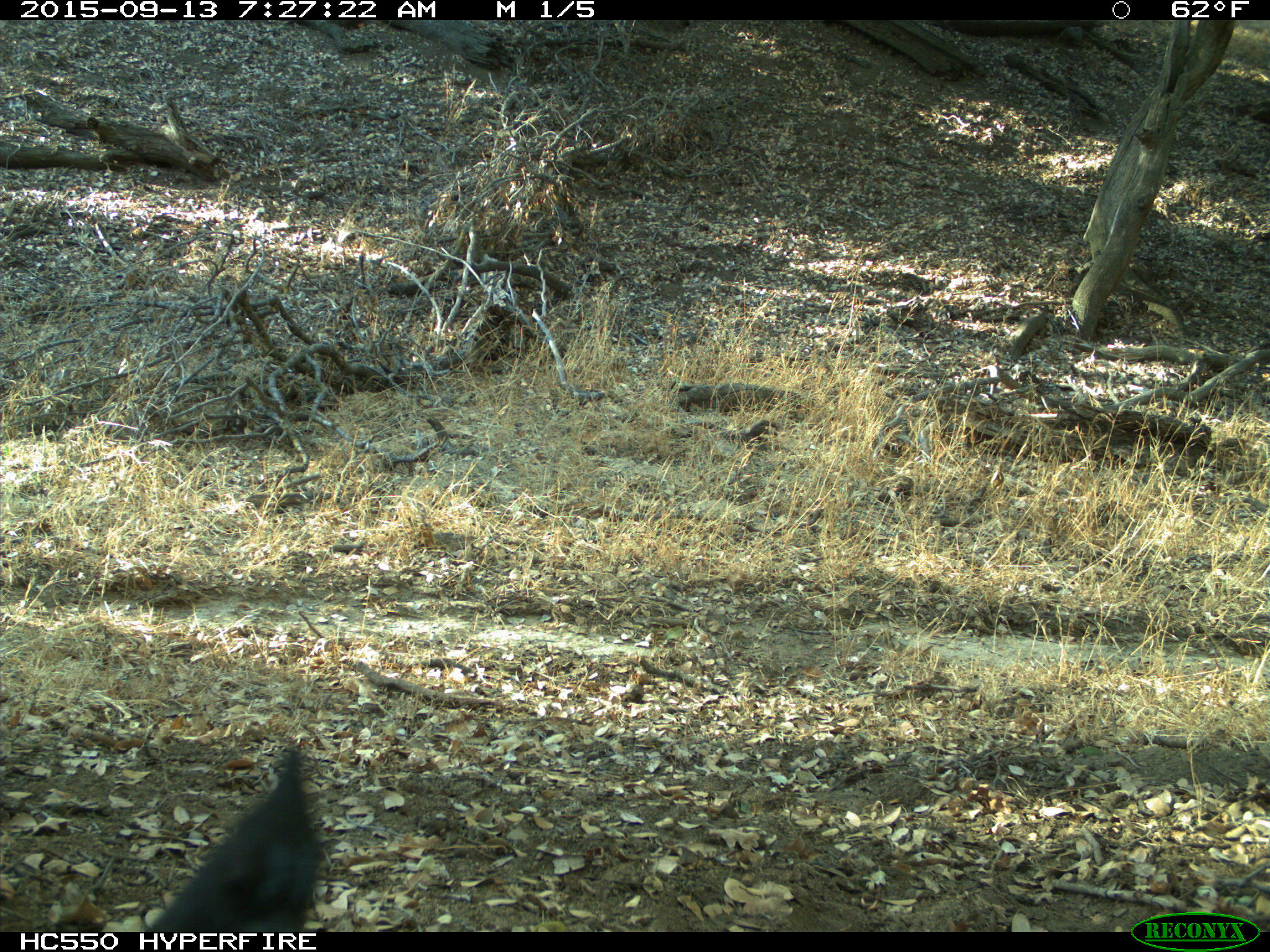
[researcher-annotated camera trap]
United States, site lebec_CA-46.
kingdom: Animalia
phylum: Chordata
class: Aves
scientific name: Aves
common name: birds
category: unidentified bird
Unidentified bird (birds) (Aves).